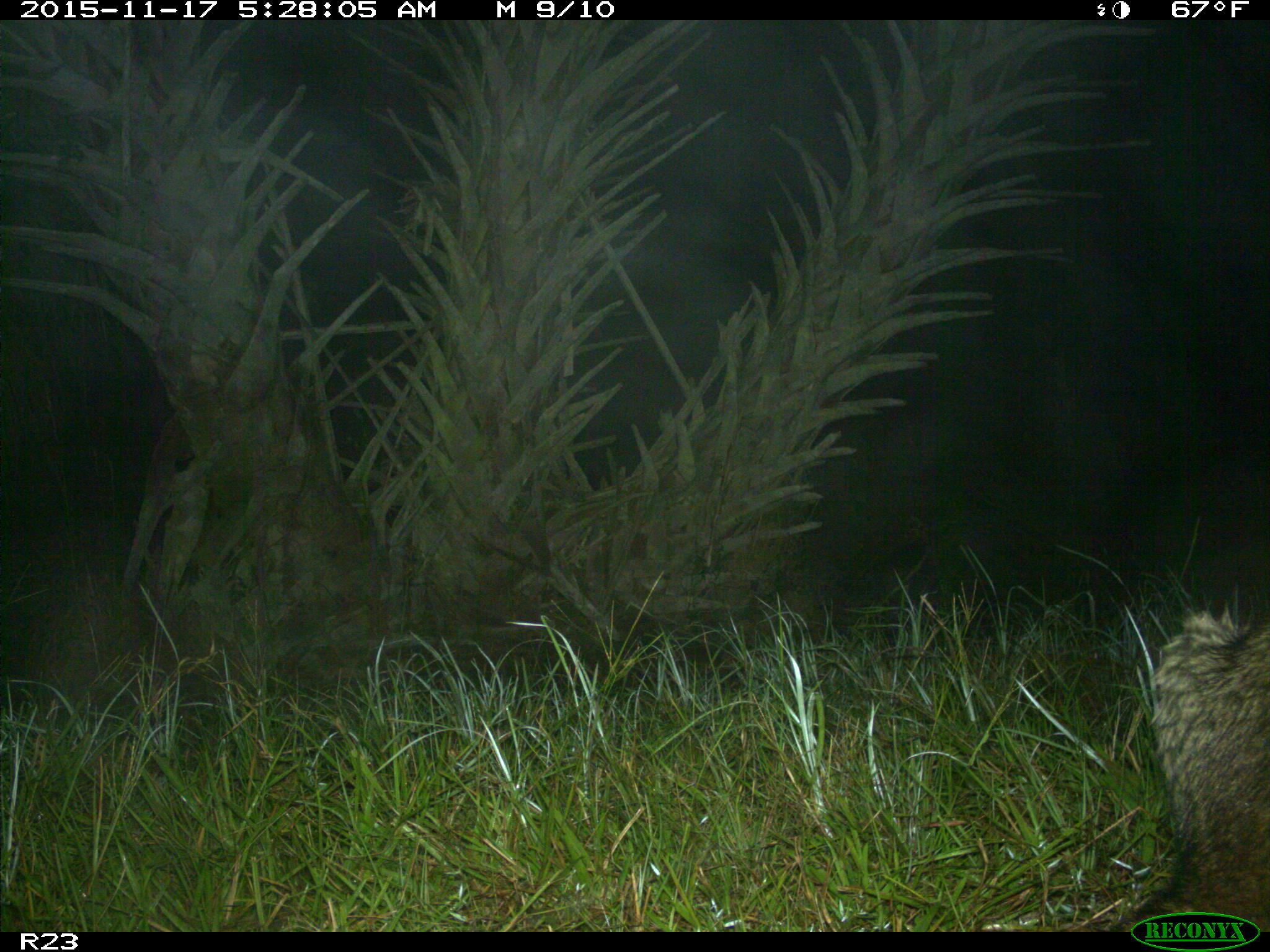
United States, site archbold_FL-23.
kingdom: Animalia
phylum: Chordata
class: Mammalia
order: Carnivora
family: Procyonidae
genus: Procyon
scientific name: Procyon lotor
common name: common raccoon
Procyon lotor (common raccoon).